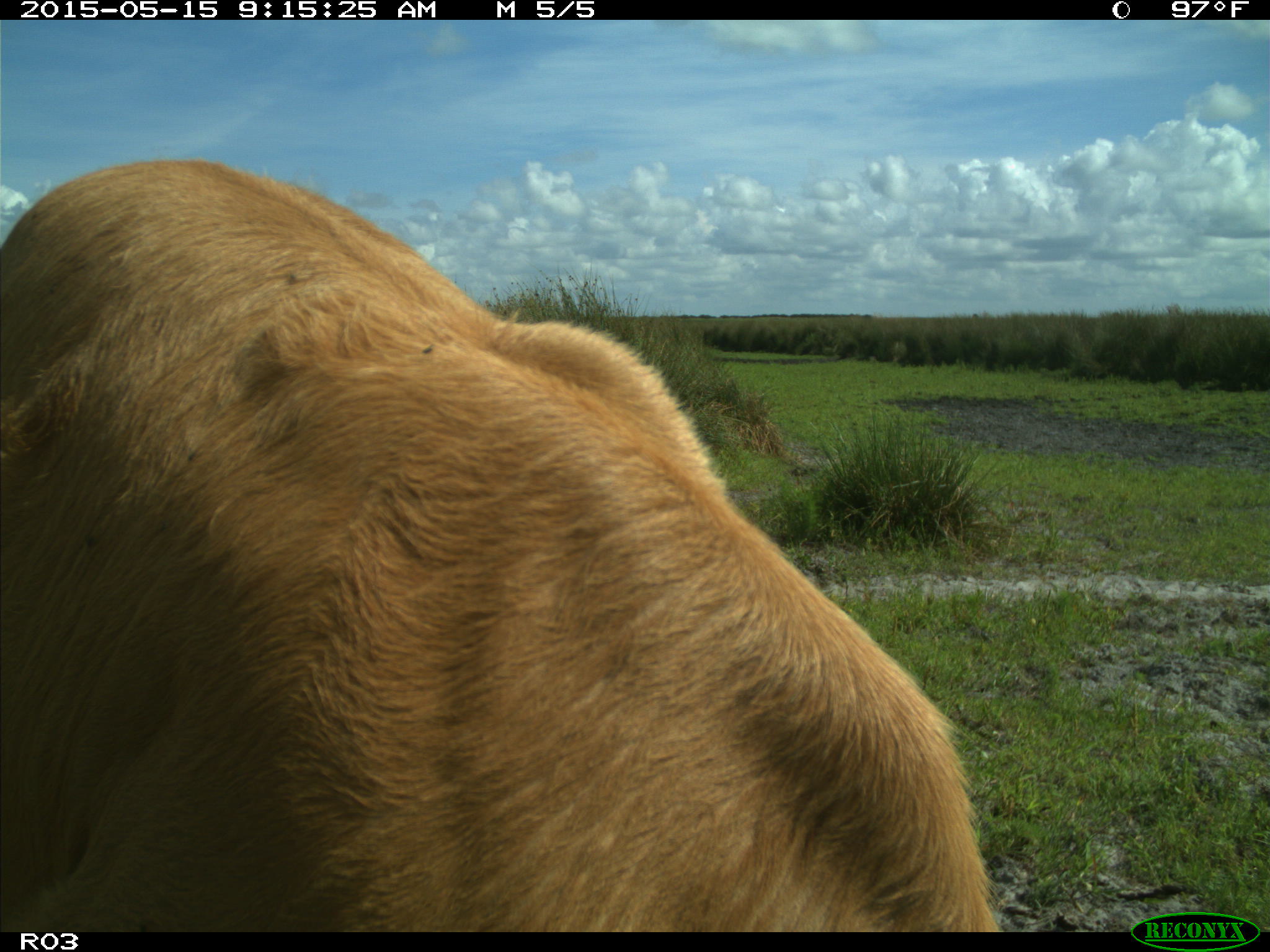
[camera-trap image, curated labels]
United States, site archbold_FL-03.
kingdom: Animalia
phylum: Chordata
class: Mammalia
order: Artiodactyla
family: Bovidae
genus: Bos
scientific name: Bos taurus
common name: domestic cow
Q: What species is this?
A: Bos taurus (domestic cow).